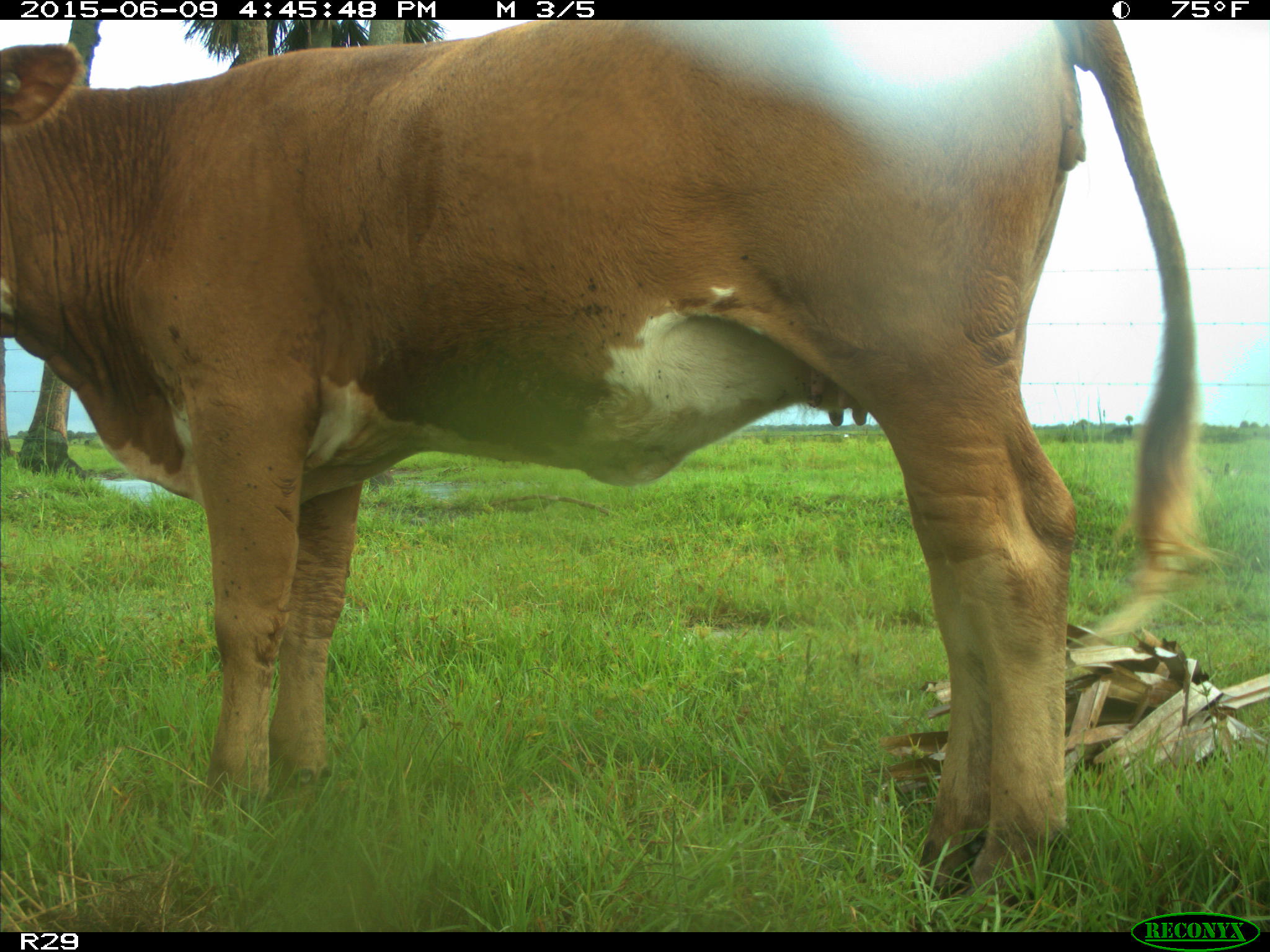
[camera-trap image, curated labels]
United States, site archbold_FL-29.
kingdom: Animalia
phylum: Chordata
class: Mammalia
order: Artiodactyla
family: Bovidae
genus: Bos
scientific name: Bos taurus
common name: domestic cow